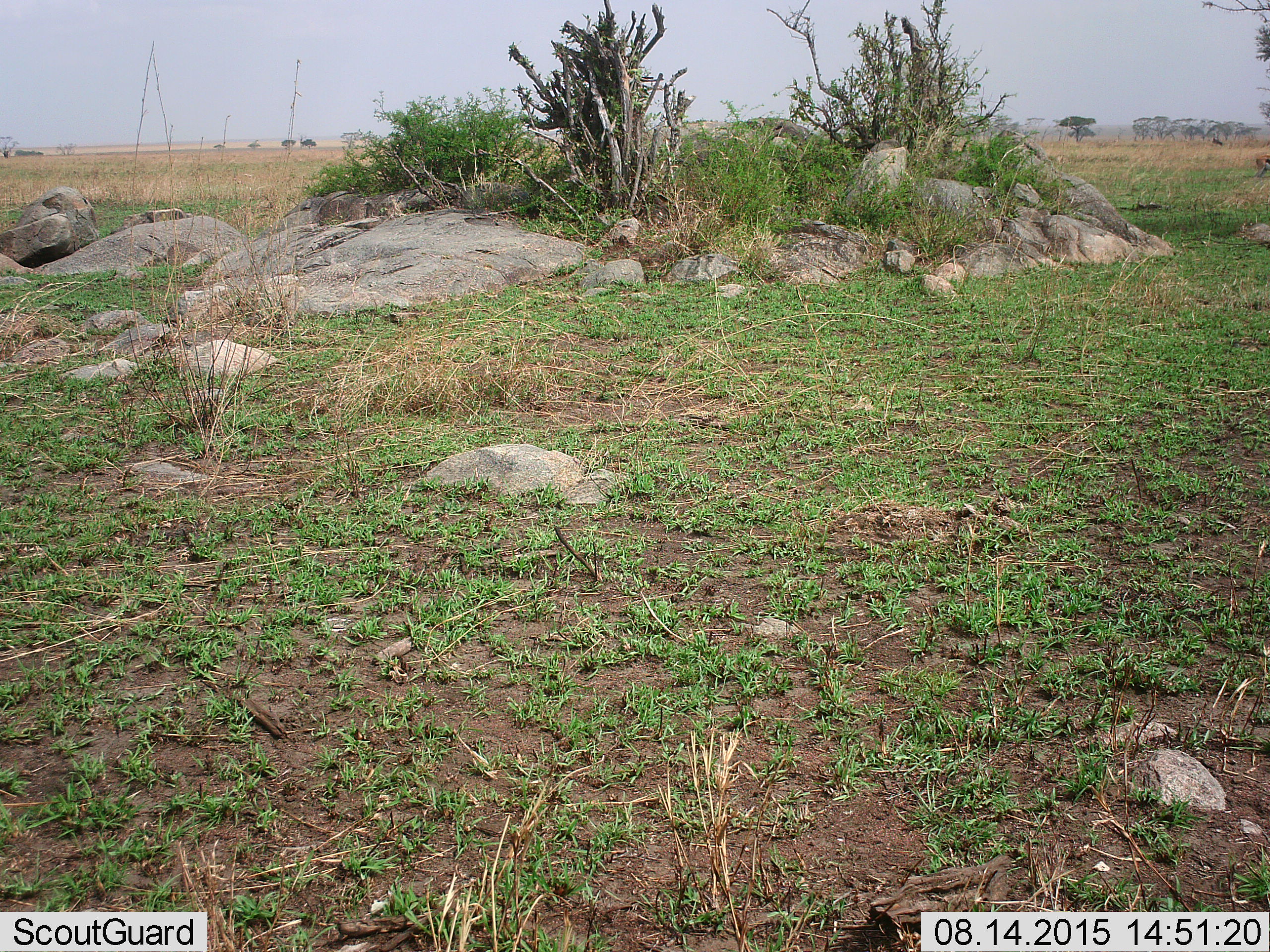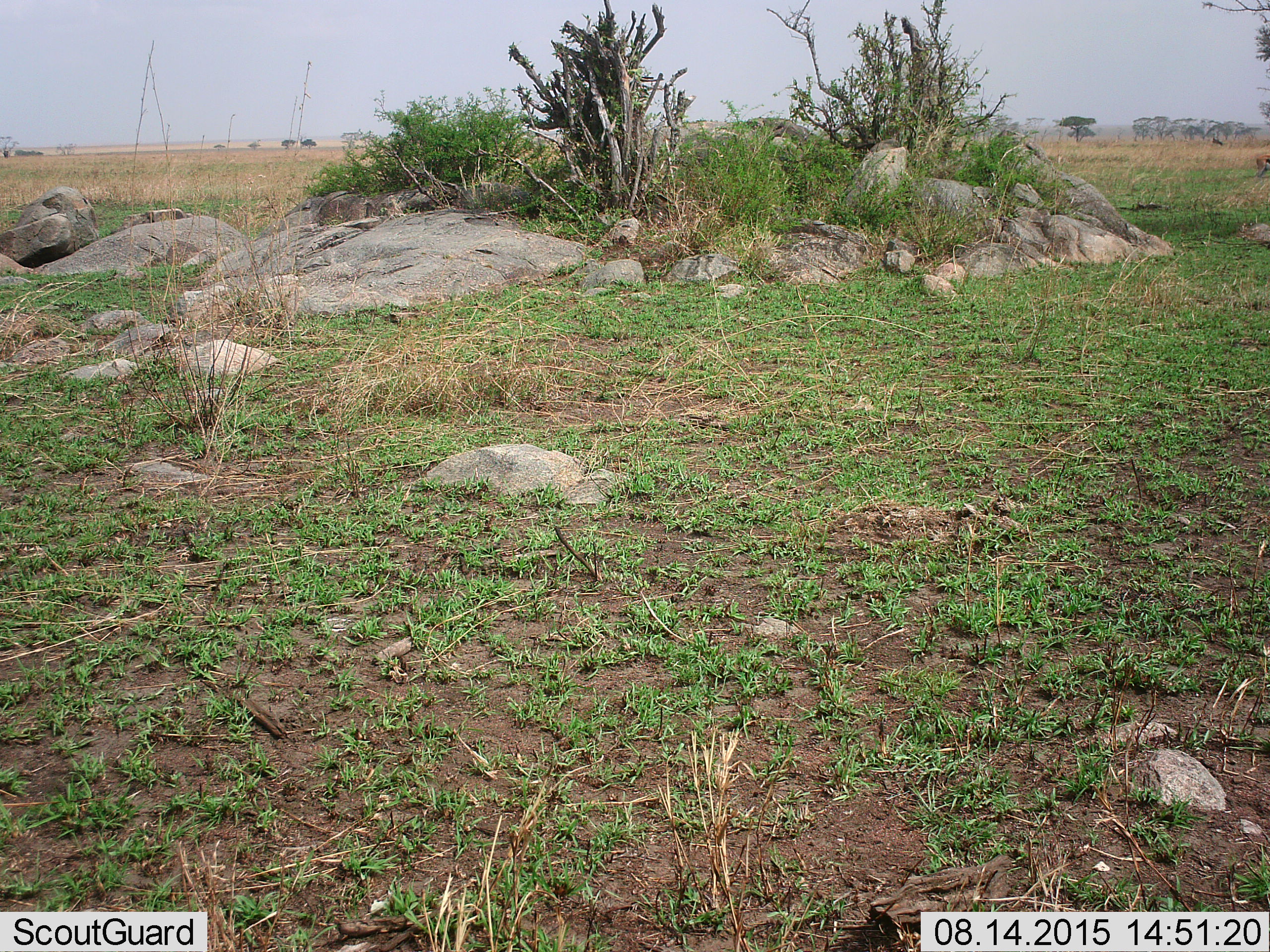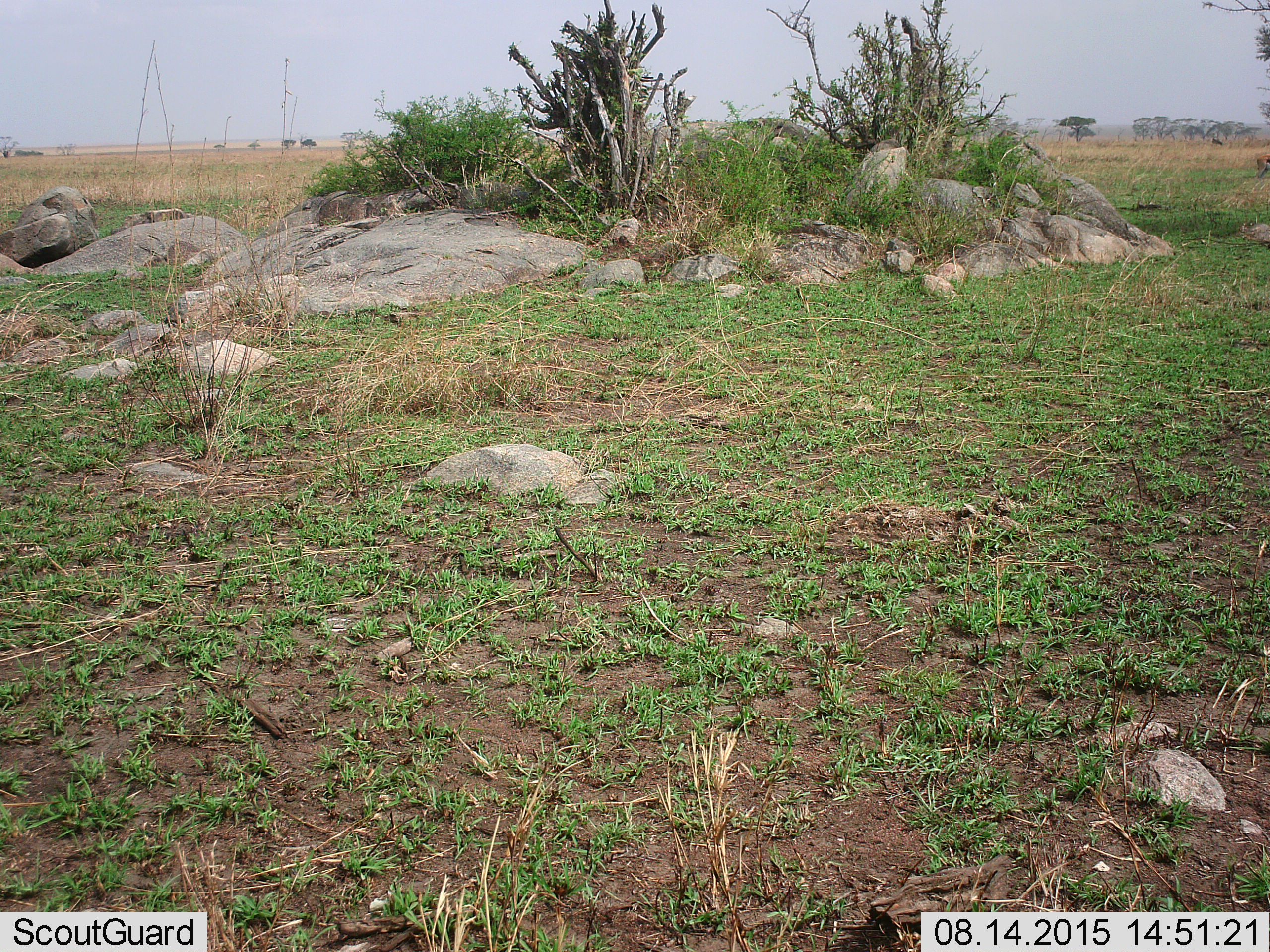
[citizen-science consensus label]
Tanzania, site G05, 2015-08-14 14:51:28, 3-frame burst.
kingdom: Animalia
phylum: Chordata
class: Mammalia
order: Artiodactyla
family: Bovidae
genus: Eudorcas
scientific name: Eudorcas thomsonii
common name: thomson's gazelle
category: gazellethomsons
Gazellethomsons (thomson's gazelle) (Eudorcas thomsonii), count 2. Behavior (volunteer vote fractions): standing 88%, resting 0%, moving 12%, interacting 0%. Young present (vote fraction): 0%. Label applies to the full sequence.